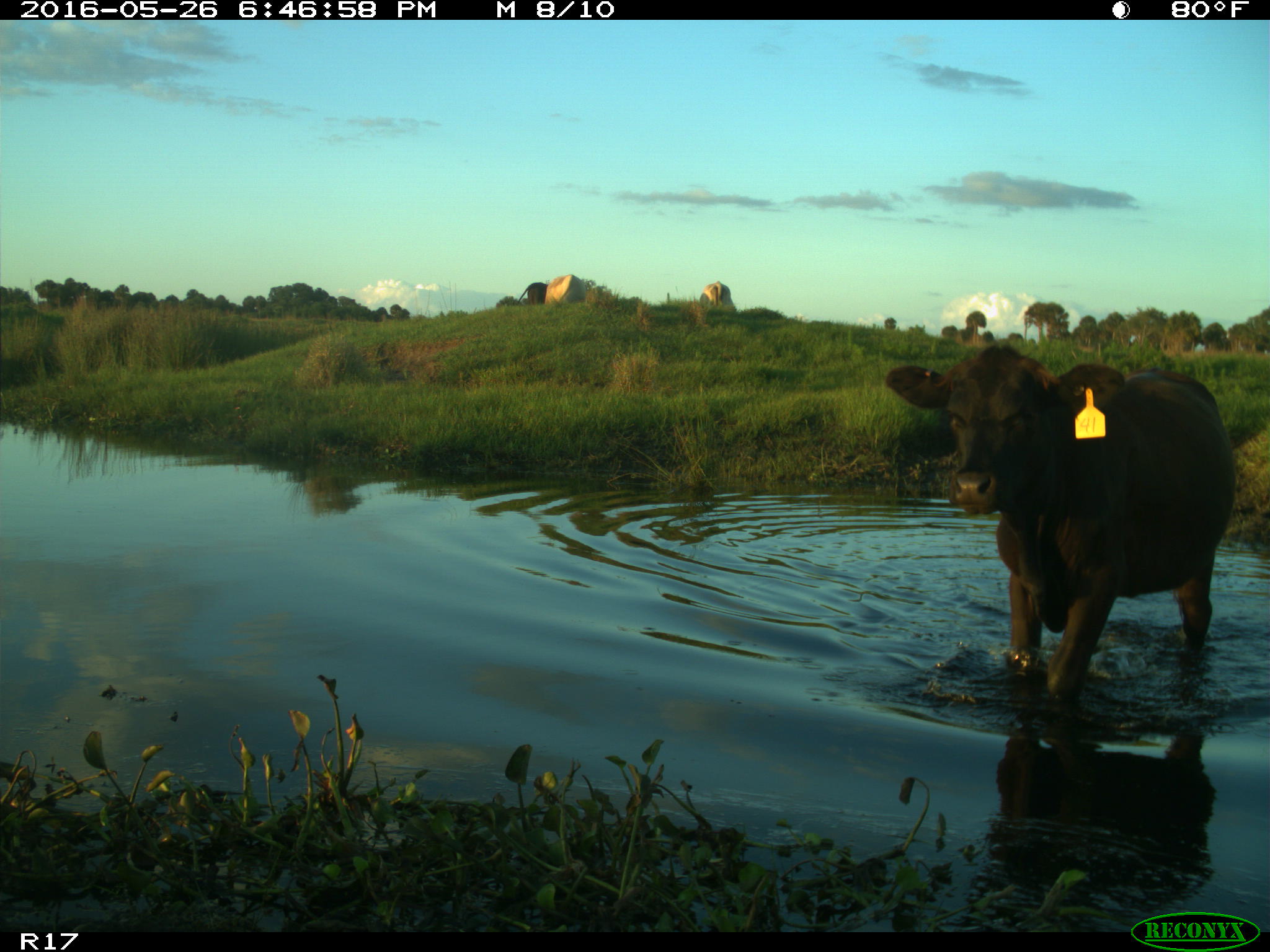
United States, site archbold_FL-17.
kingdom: Animalia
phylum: Chordata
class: Mammalia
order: Artiodactyla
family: Bovidae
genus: Bos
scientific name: Bos taurus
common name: domestic cow